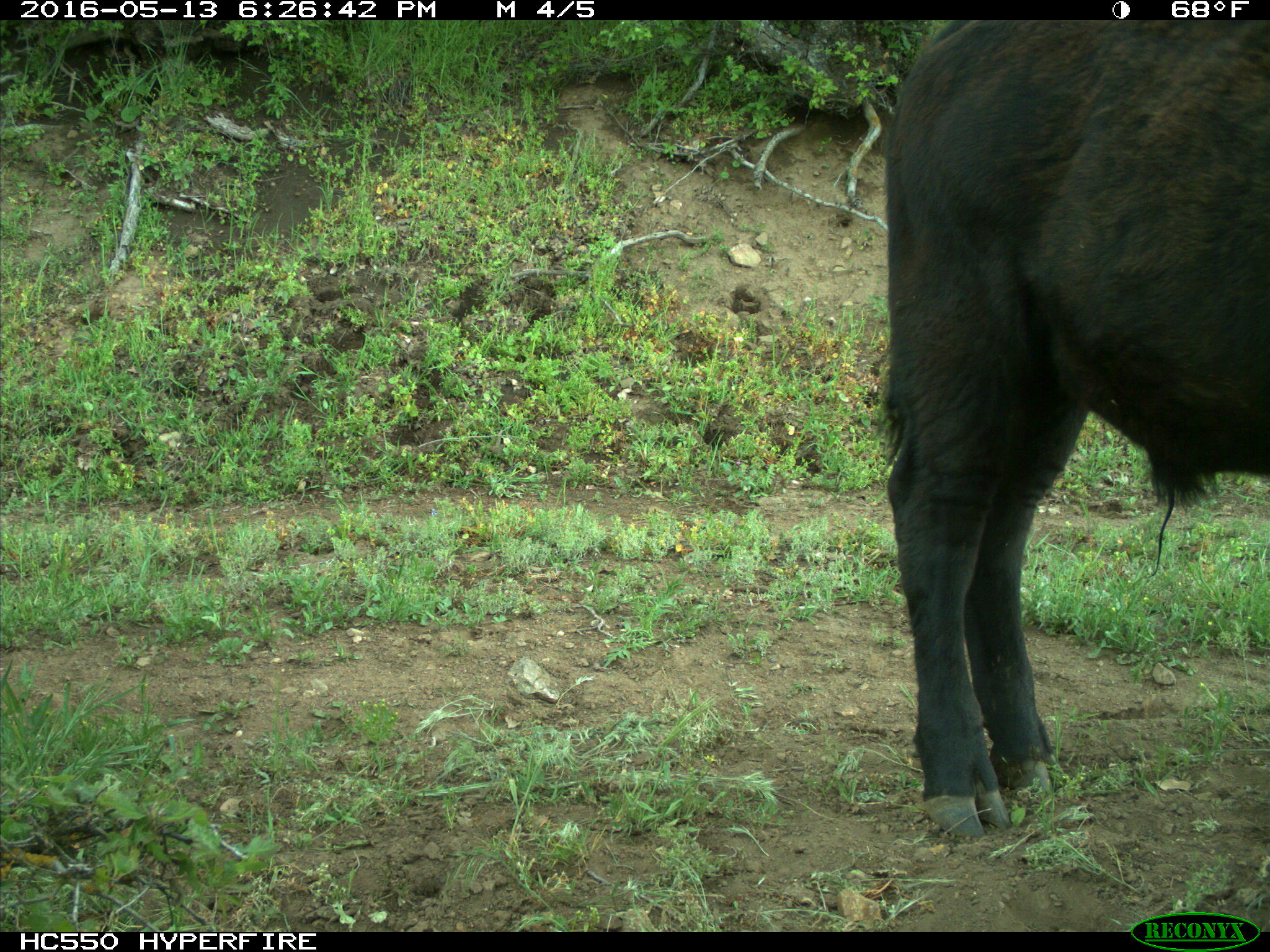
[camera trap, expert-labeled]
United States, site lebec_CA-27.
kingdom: Animalia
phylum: Chordata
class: Mammalia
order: Artiodactyla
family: Bovidae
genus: Bos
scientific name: Bos taurus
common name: domestic cow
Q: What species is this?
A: Bos taurus (domestic cow).